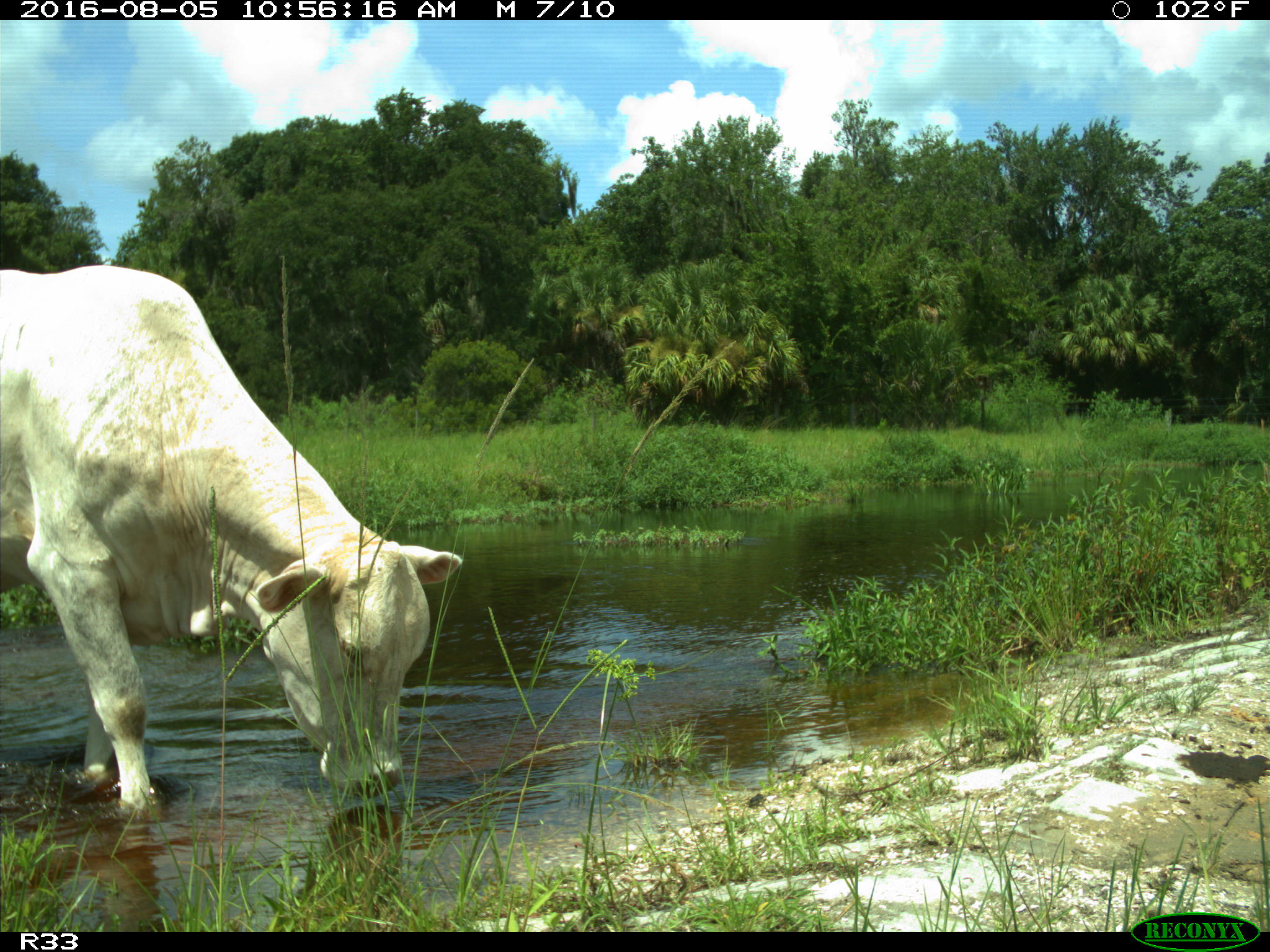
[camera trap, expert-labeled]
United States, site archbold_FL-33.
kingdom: Animalia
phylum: Chordata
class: Mammalia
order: Artiodactyla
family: Bovidae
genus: Bos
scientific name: Bos taurus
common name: domestic cow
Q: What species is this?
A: Bos taurus (domestic cow).